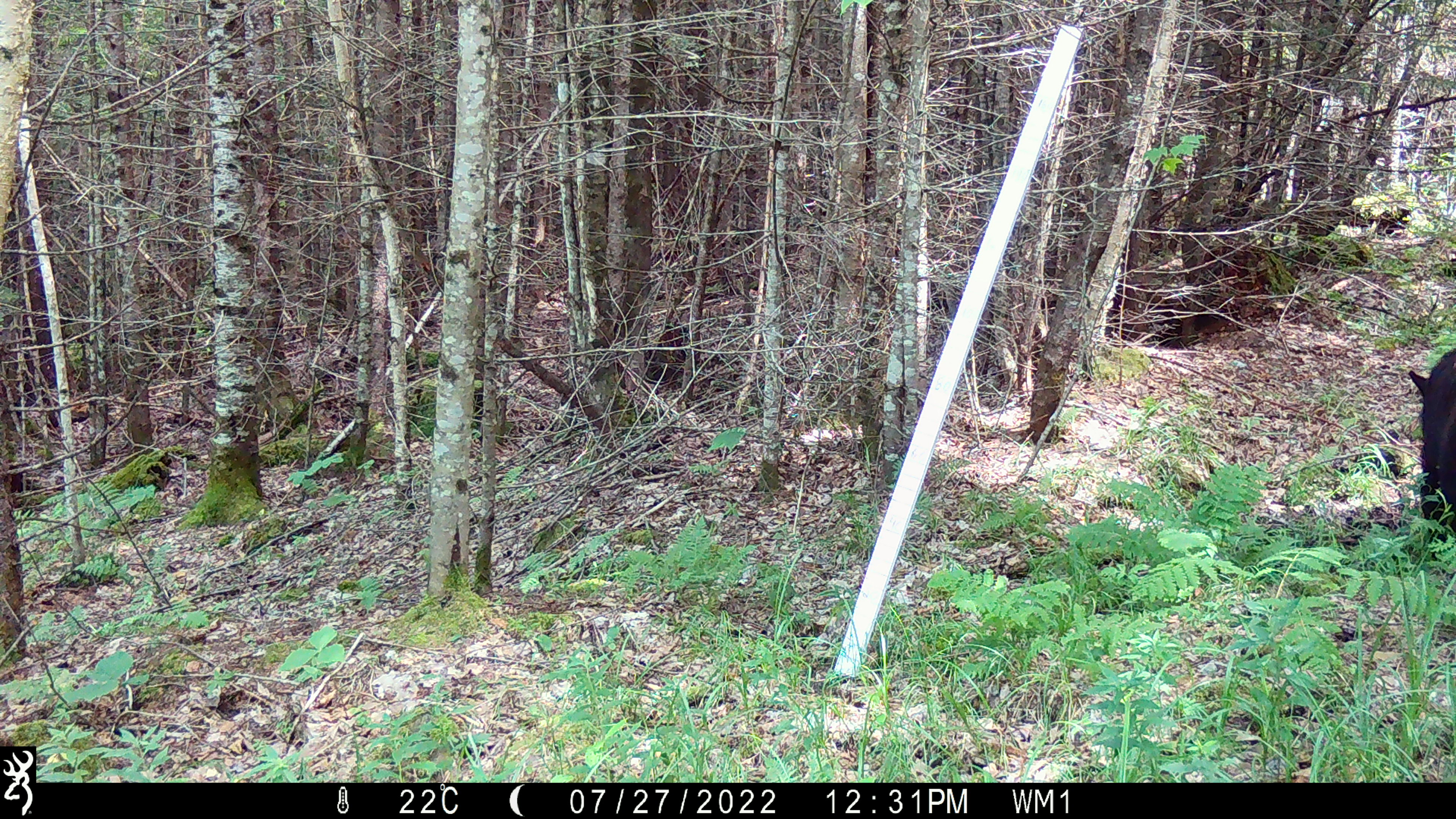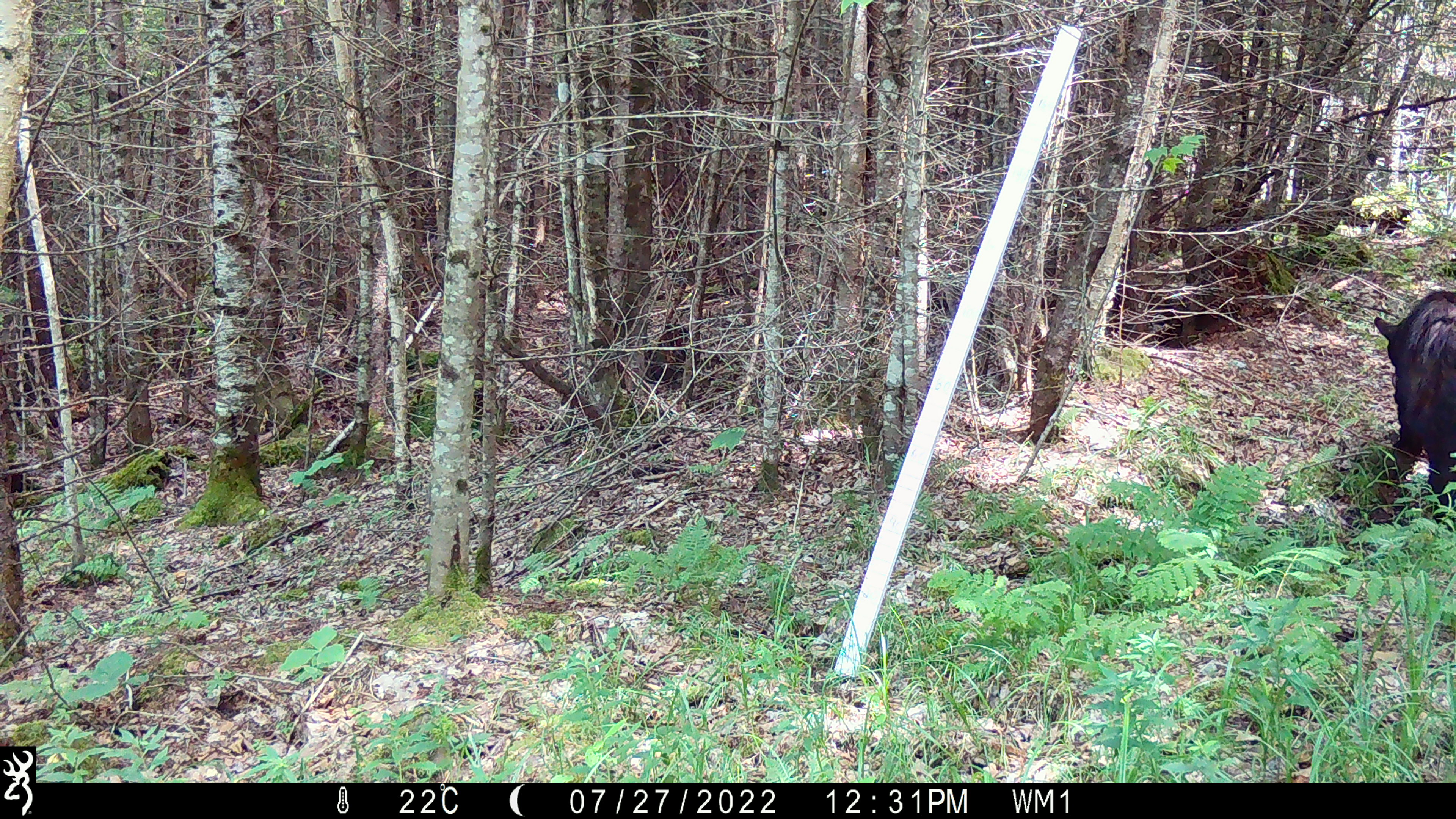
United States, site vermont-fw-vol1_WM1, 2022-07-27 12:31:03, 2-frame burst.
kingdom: Animalia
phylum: Chordata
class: Mammalia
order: Carnivora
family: Ursidae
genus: Ursus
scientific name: Ursus americanus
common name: black bear